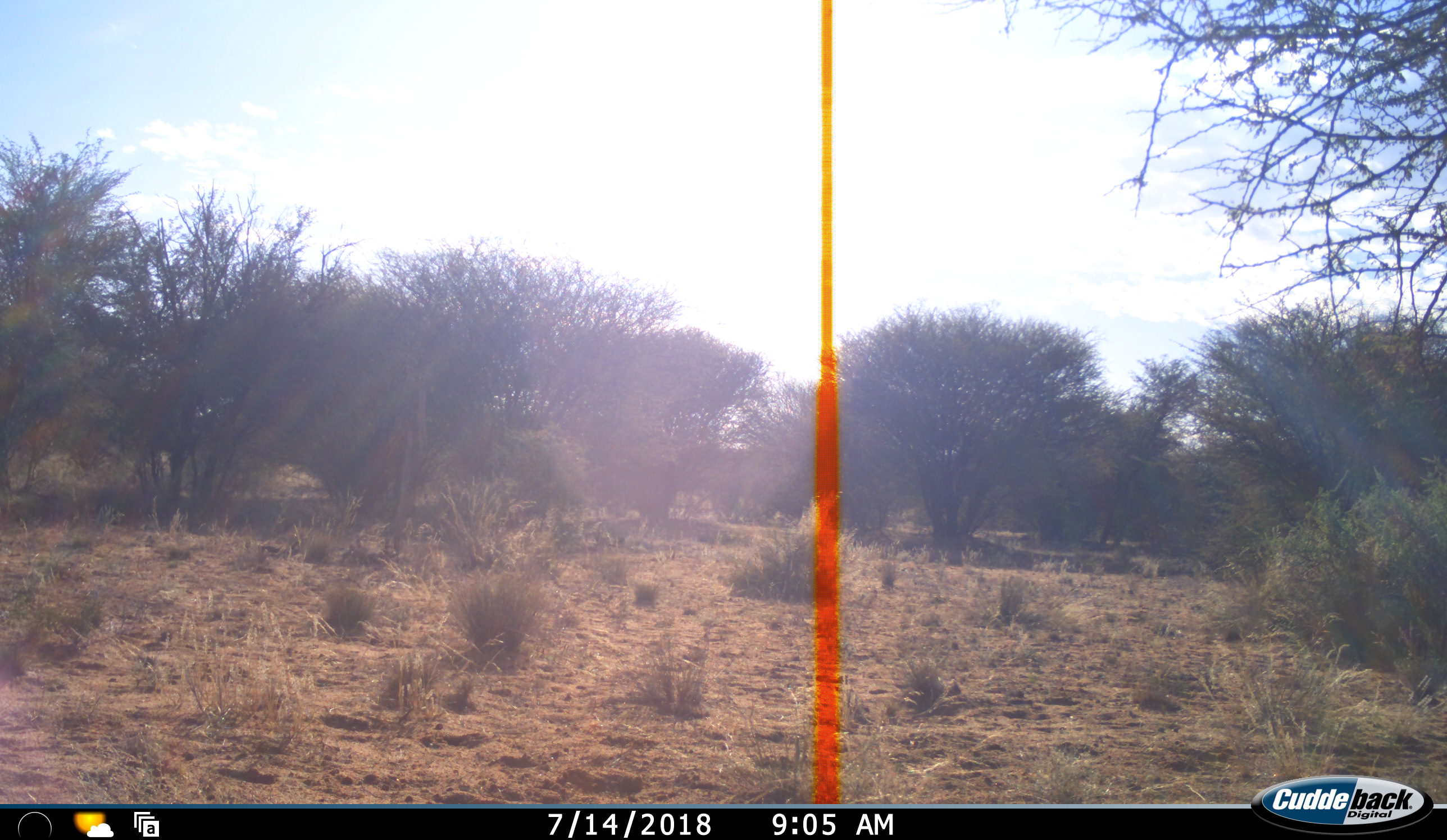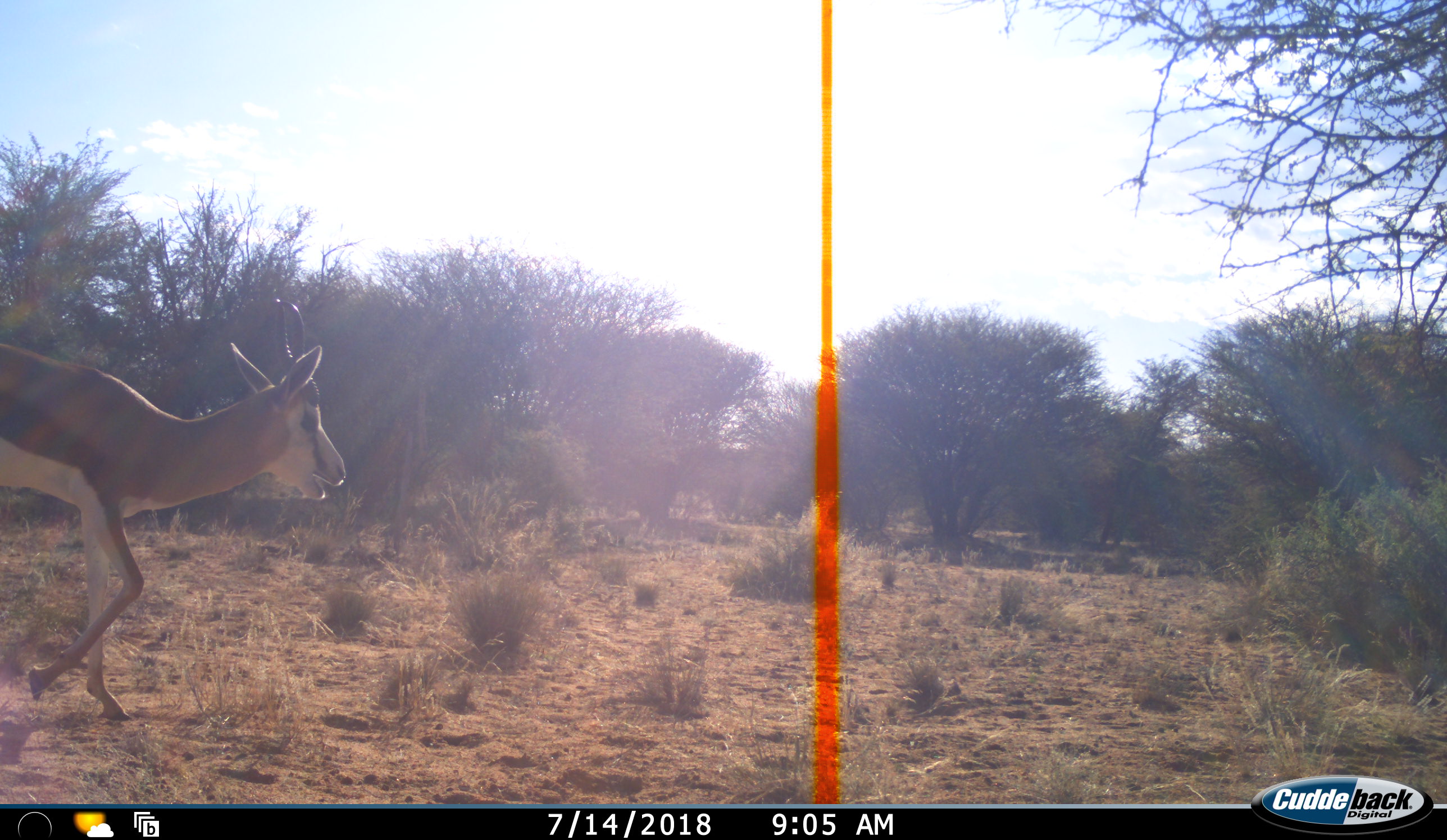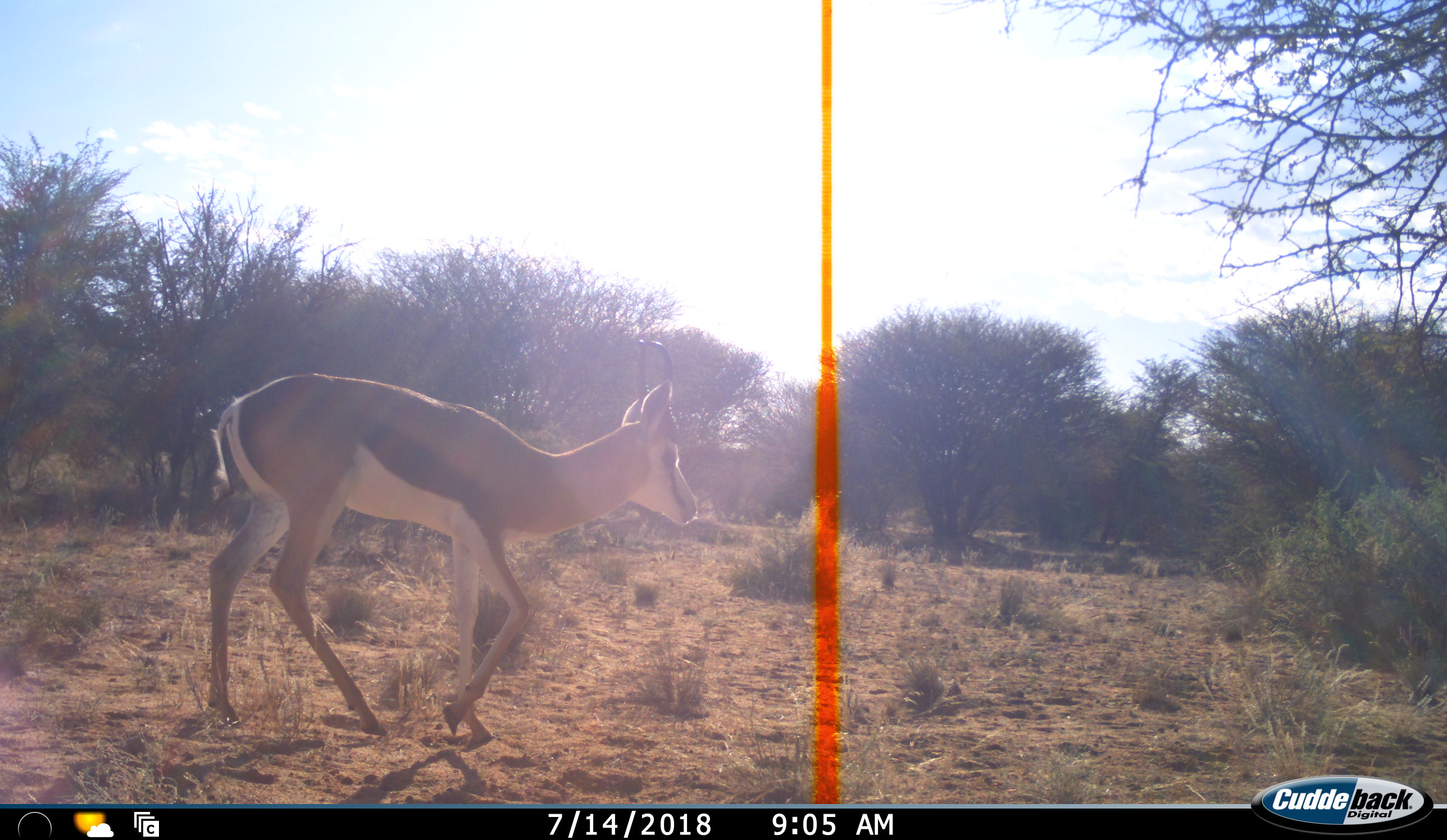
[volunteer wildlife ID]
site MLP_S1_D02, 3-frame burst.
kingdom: Animalia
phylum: Chordata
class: Mammalia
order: Artiodactyla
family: Bovidae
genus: Antidorcas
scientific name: Antidorcas marsupialis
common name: springbok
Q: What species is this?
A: Springbok (Antidorcas marsupialis).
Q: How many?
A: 1.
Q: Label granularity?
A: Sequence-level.